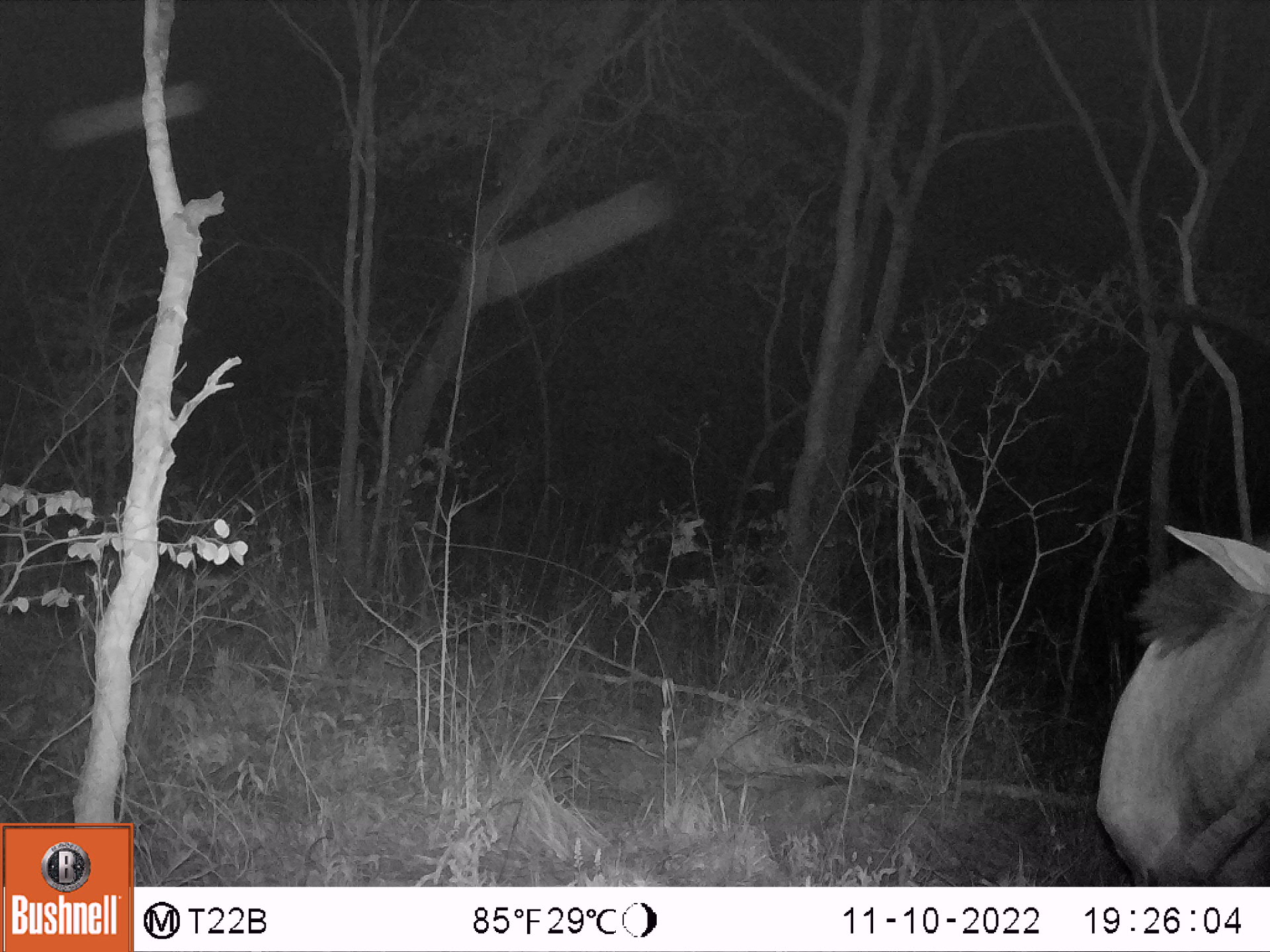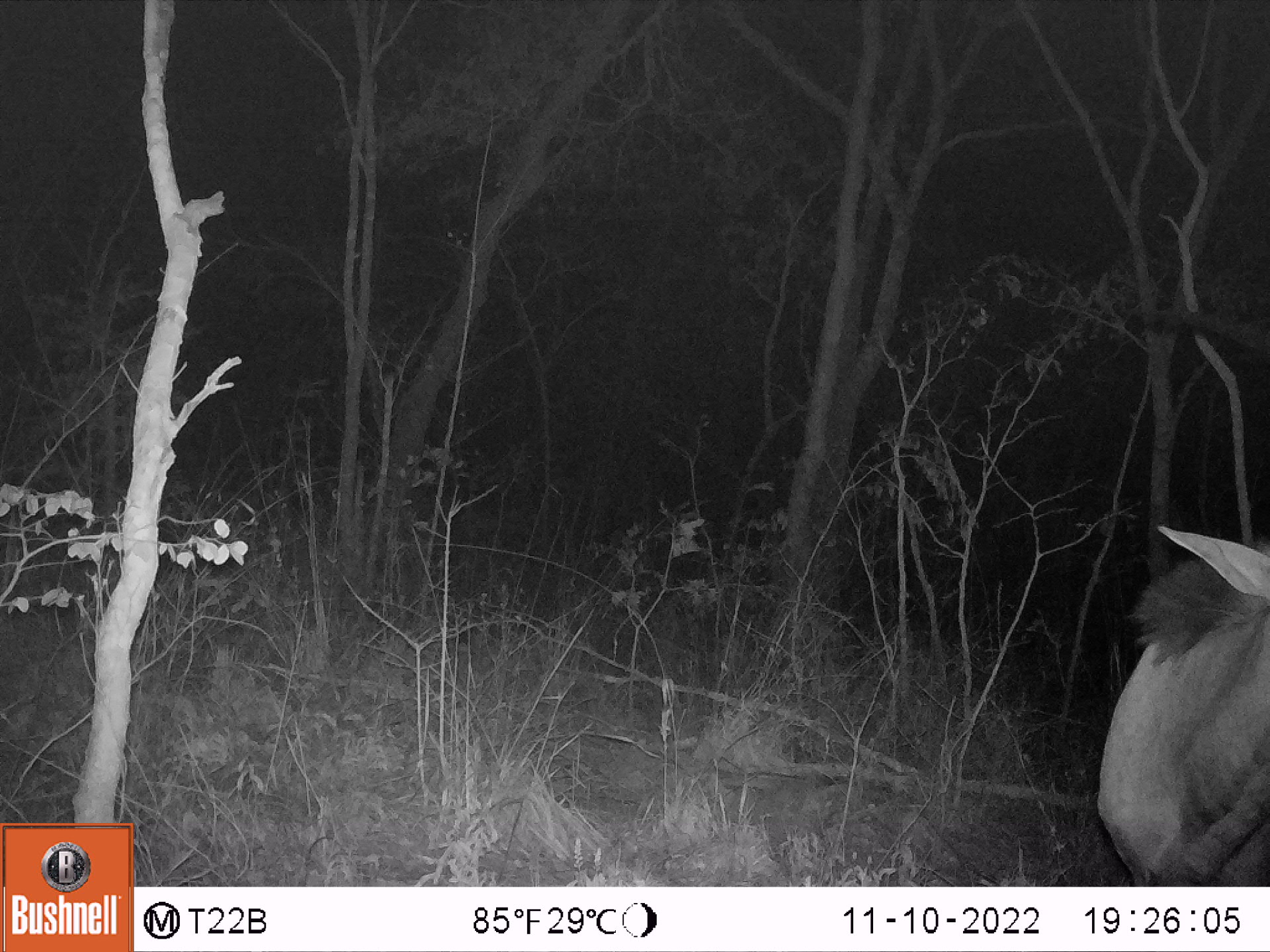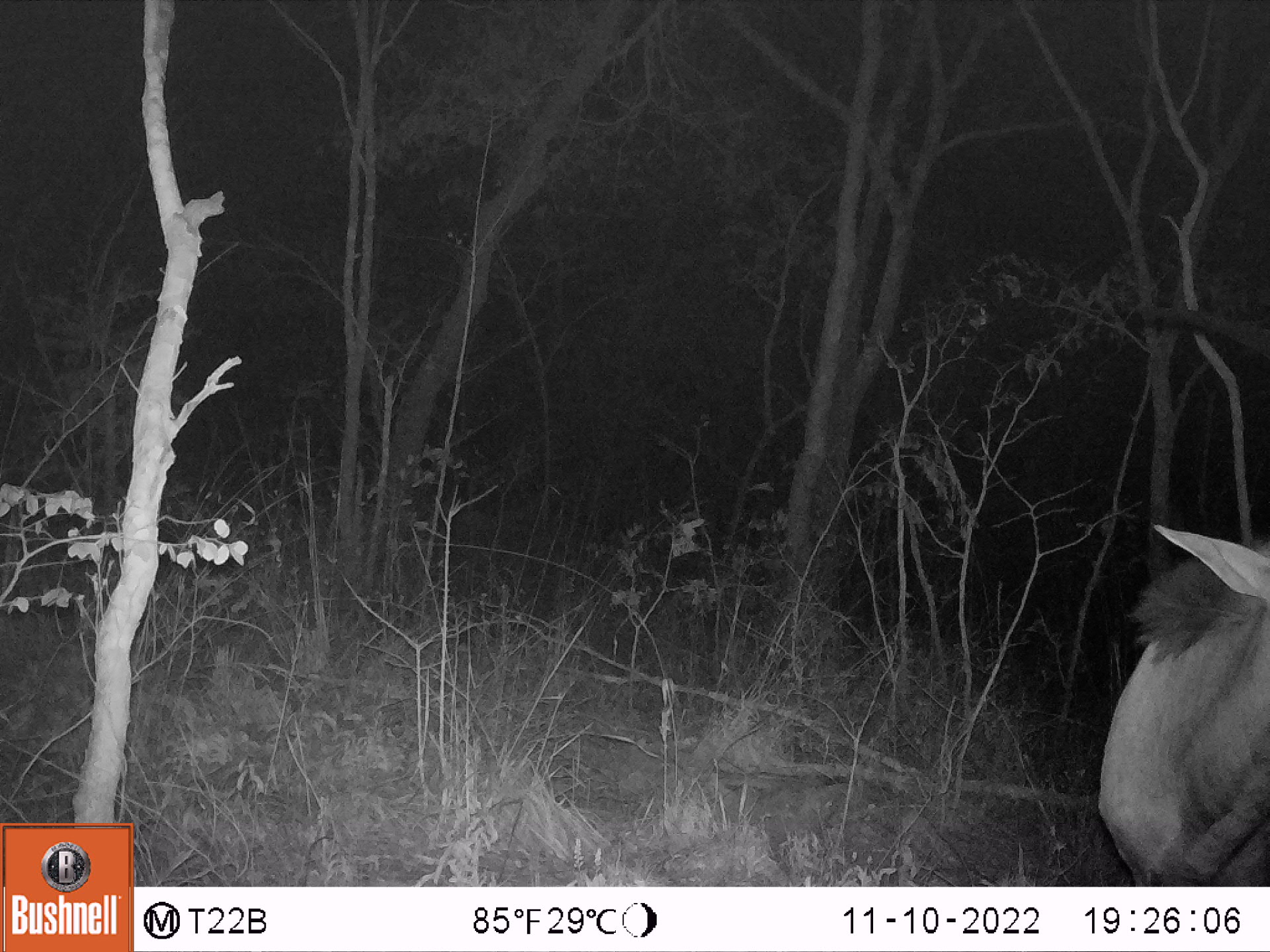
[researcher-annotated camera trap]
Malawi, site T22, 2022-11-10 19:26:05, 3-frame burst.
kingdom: Animalia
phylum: Chordata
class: Mammalia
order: Artiodactyla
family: Bovidae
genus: Hippotragus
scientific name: Hippotragus niger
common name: sable antelope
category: sable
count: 1